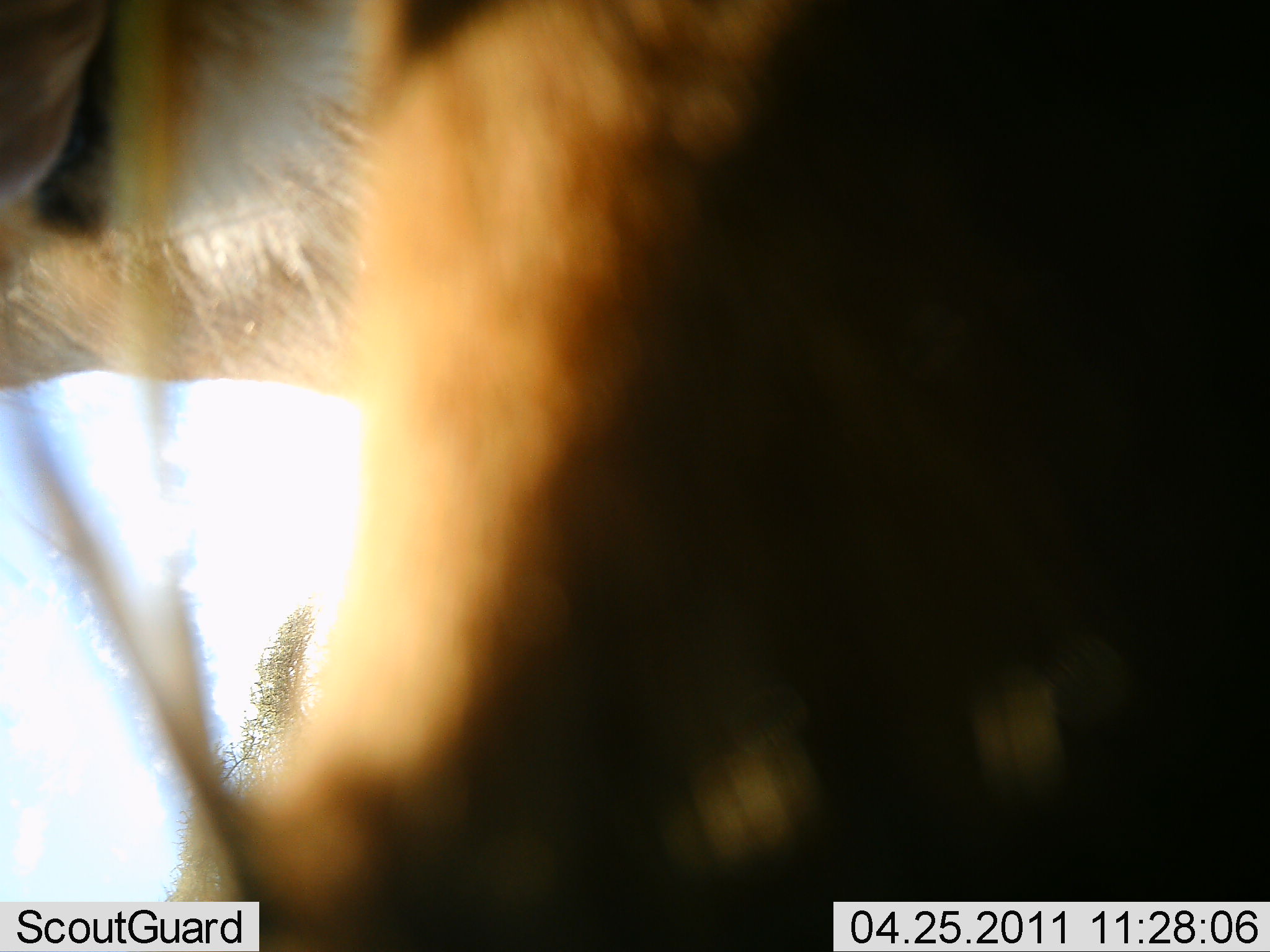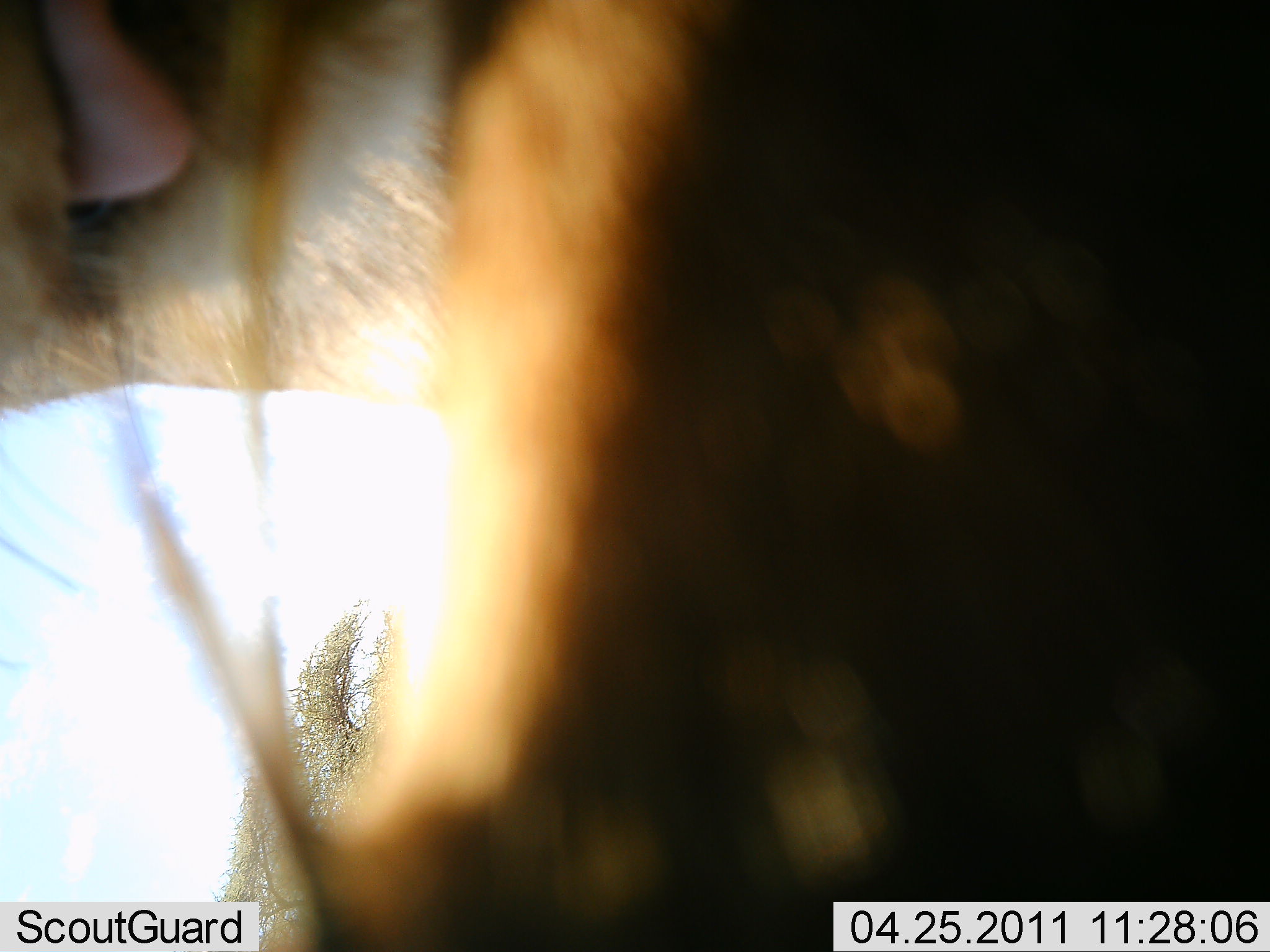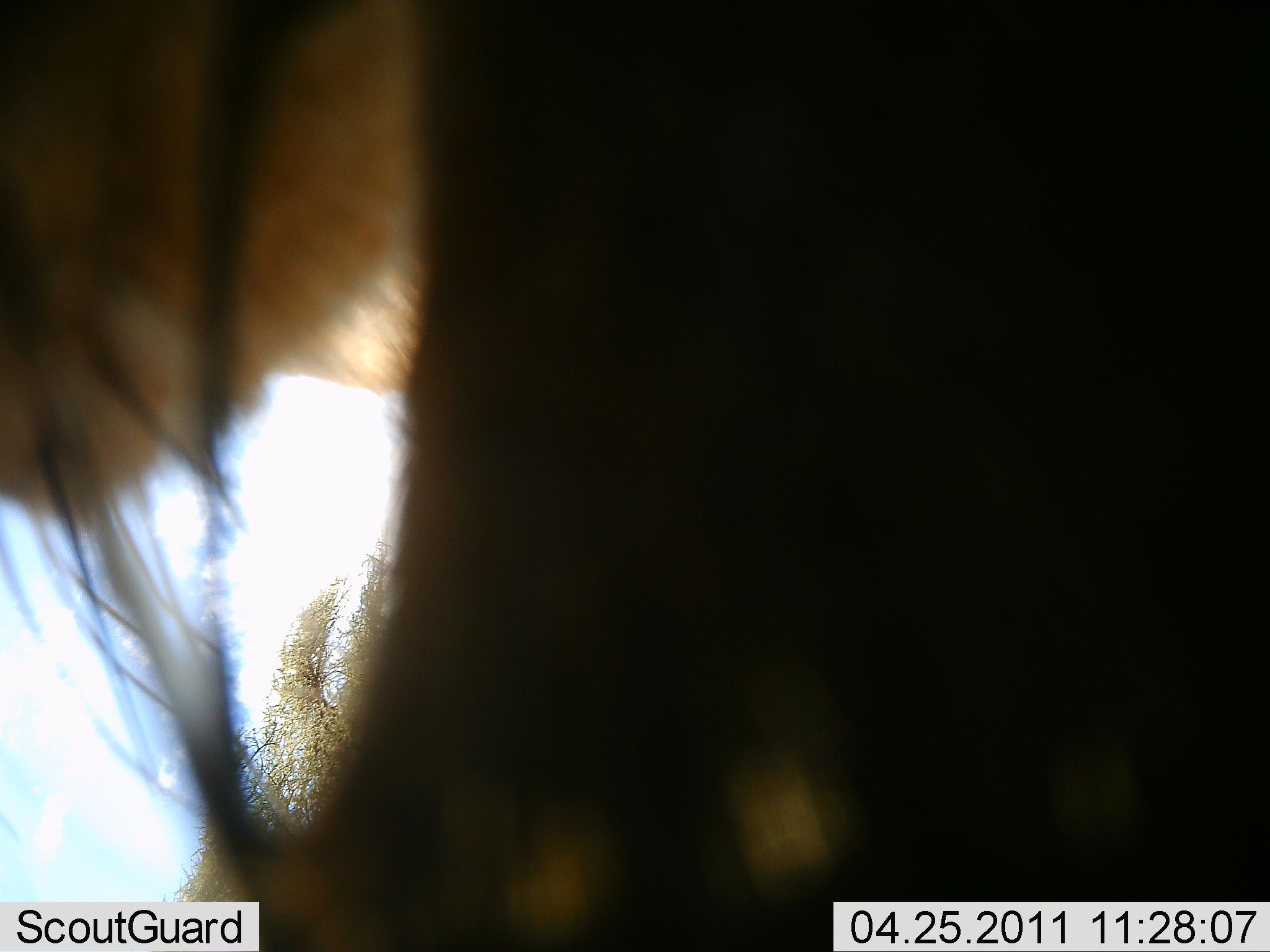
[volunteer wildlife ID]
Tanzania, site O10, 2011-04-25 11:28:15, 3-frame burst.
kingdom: Animalia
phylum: Chordata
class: Mammalia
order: Carnivora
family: Felidae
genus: Panthera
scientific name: Panthera leo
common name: lion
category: lionfemale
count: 1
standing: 20%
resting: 0%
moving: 40%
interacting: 40%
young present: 0%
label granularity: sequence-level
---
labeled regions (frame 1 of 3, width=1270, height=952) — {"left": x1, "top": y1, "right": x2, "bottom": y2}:
animal: {"left": 2, "top": 0, "right": 1270, "bottom": 950}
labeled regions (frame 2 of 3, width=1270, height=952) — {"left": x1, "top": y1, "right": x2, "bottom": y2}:
animal: {"left": 0, "top": 1, "right": 1268, "bottom": 952}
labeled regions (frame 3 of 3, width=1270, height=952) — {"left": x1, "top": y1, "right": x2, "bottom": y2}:
animal: {"left": 2, "top": 2, "right": 1269, "bottom": 949}